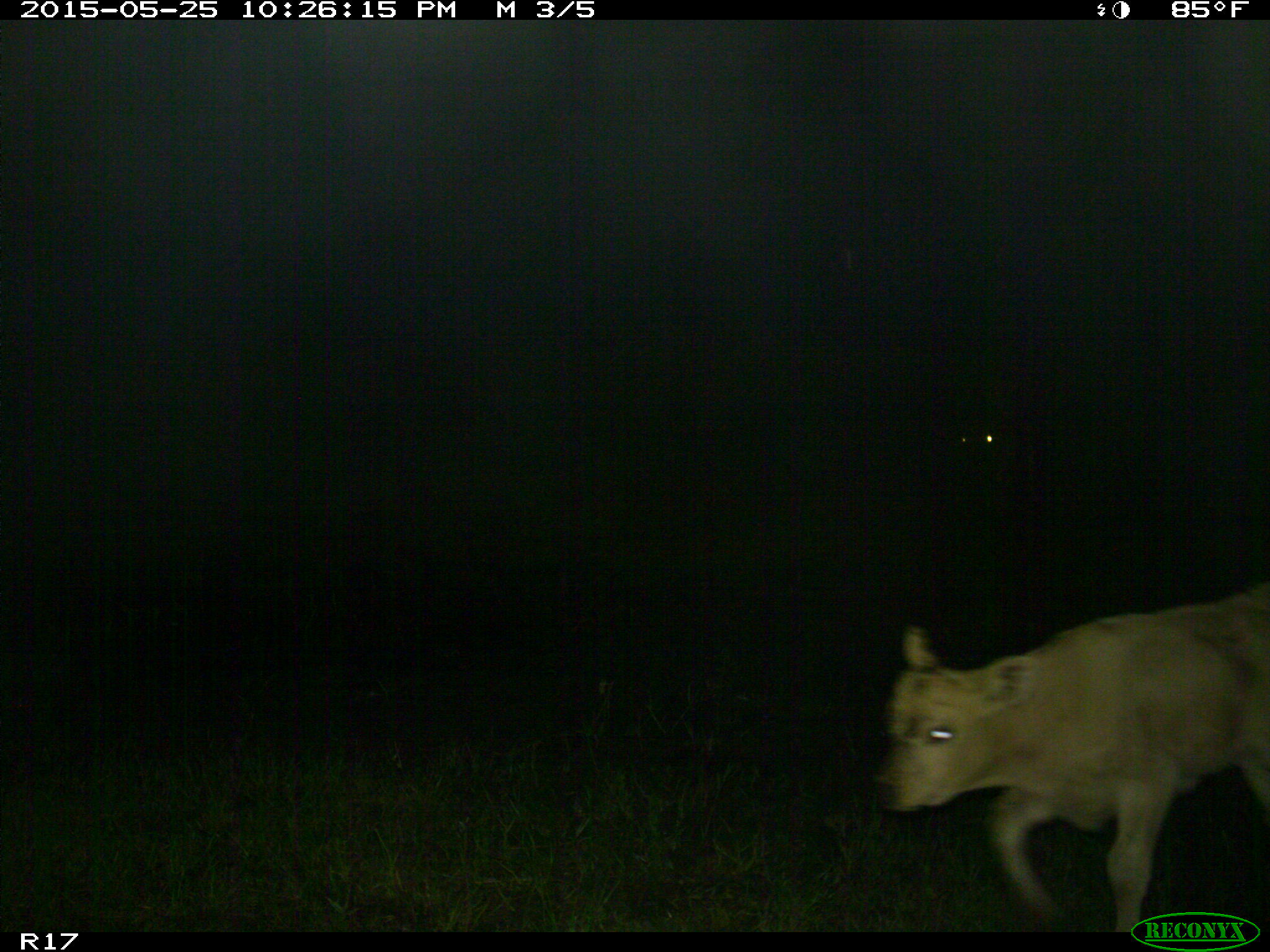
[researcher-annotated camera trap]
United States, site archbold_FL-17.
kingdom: Animalia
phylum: Chordata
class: Mammalia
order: Artiodactyla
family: Bovidae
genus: Bos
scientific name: Bos taurus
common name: domestic cow